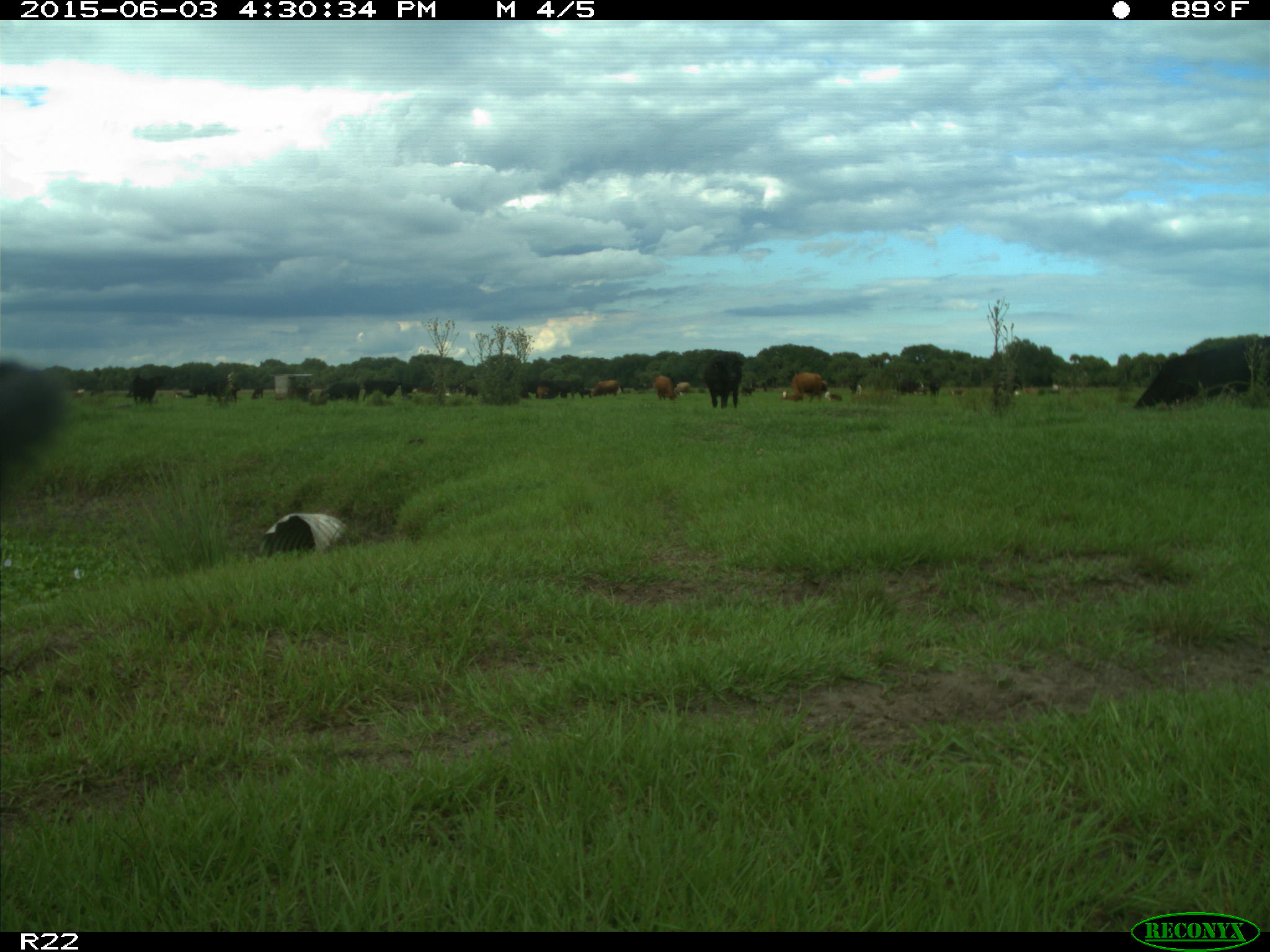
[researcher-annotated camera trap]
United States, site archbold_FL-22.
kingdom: Animalia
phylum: Chordata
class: Mammalia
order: Artiodactyla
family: Bovidae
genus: Bos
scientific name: Bos taurus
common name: domestic cow